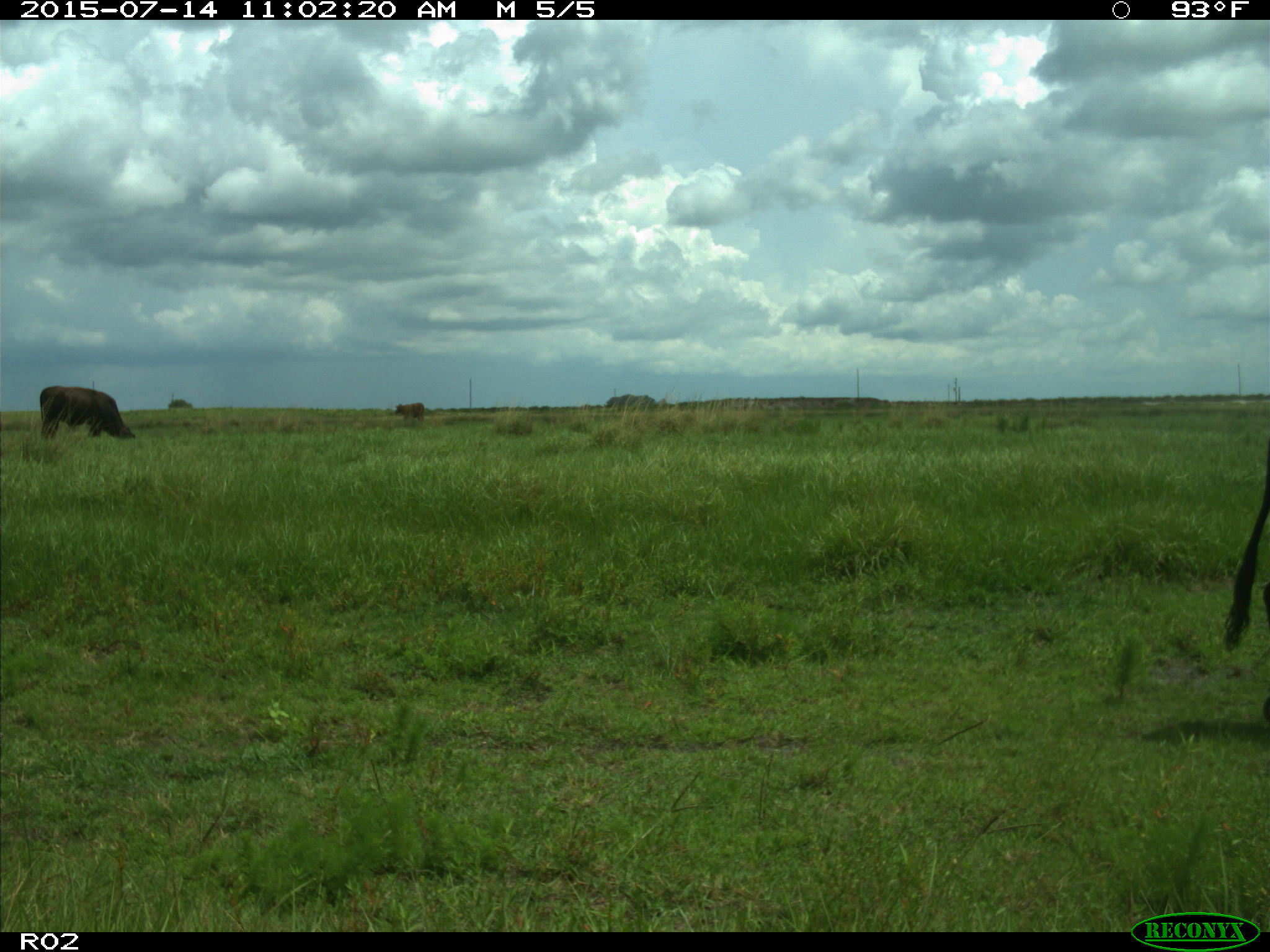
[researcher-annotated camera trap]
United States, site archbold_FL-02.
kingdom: Animalia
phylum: Chordata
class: Mammalia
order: Artiodactyla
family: Bovidae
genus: Bos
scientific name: Bos taurus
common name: domestic cow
Bos taurus (domestic cow).